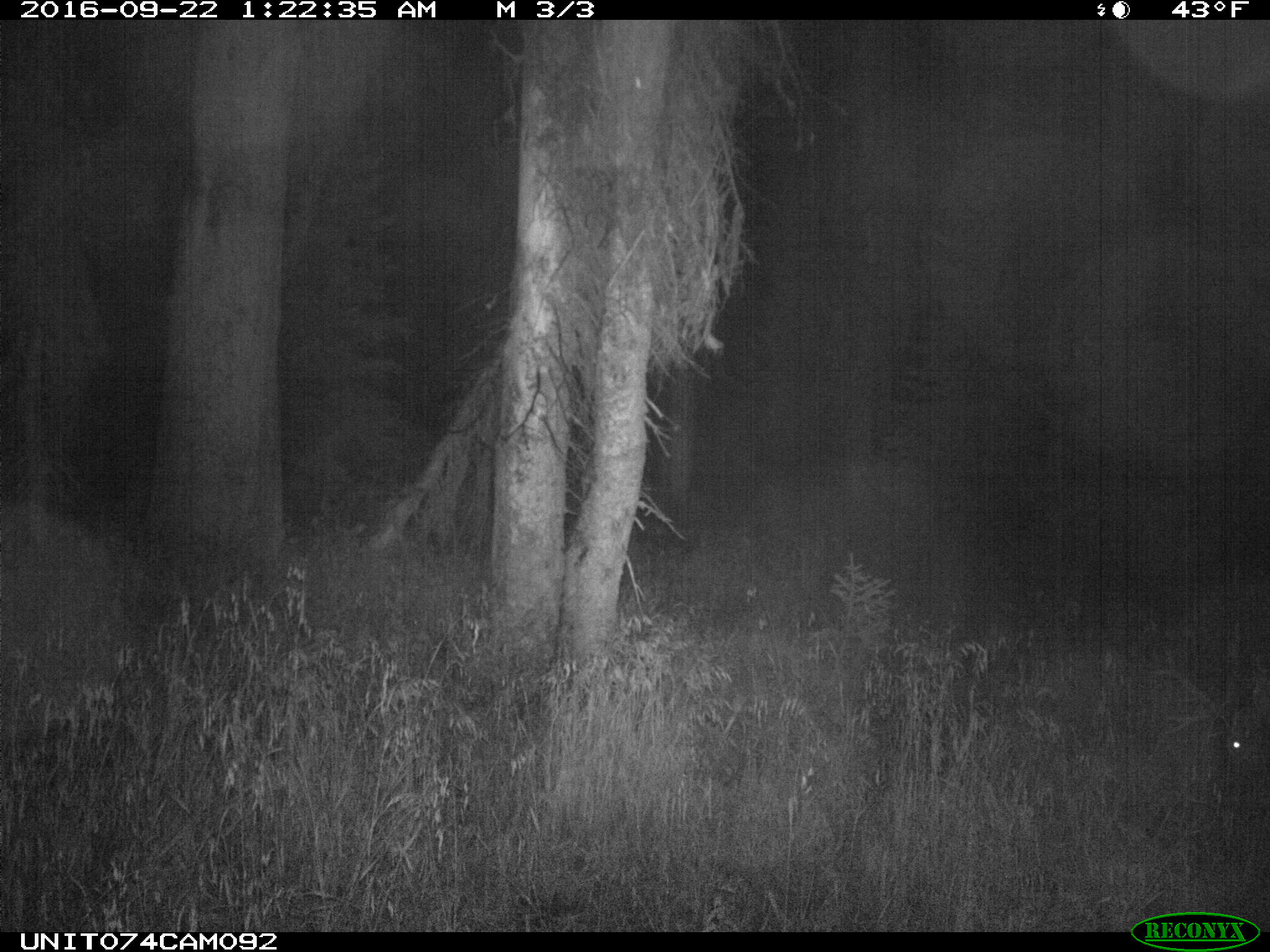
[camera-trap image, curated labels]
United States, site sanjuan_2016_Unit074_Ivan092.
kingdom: Animalia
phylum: Chordata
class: Mammalia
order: Artiodactyla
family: Cervidae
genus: Cervus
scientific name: Cervus elaphus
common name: red deer